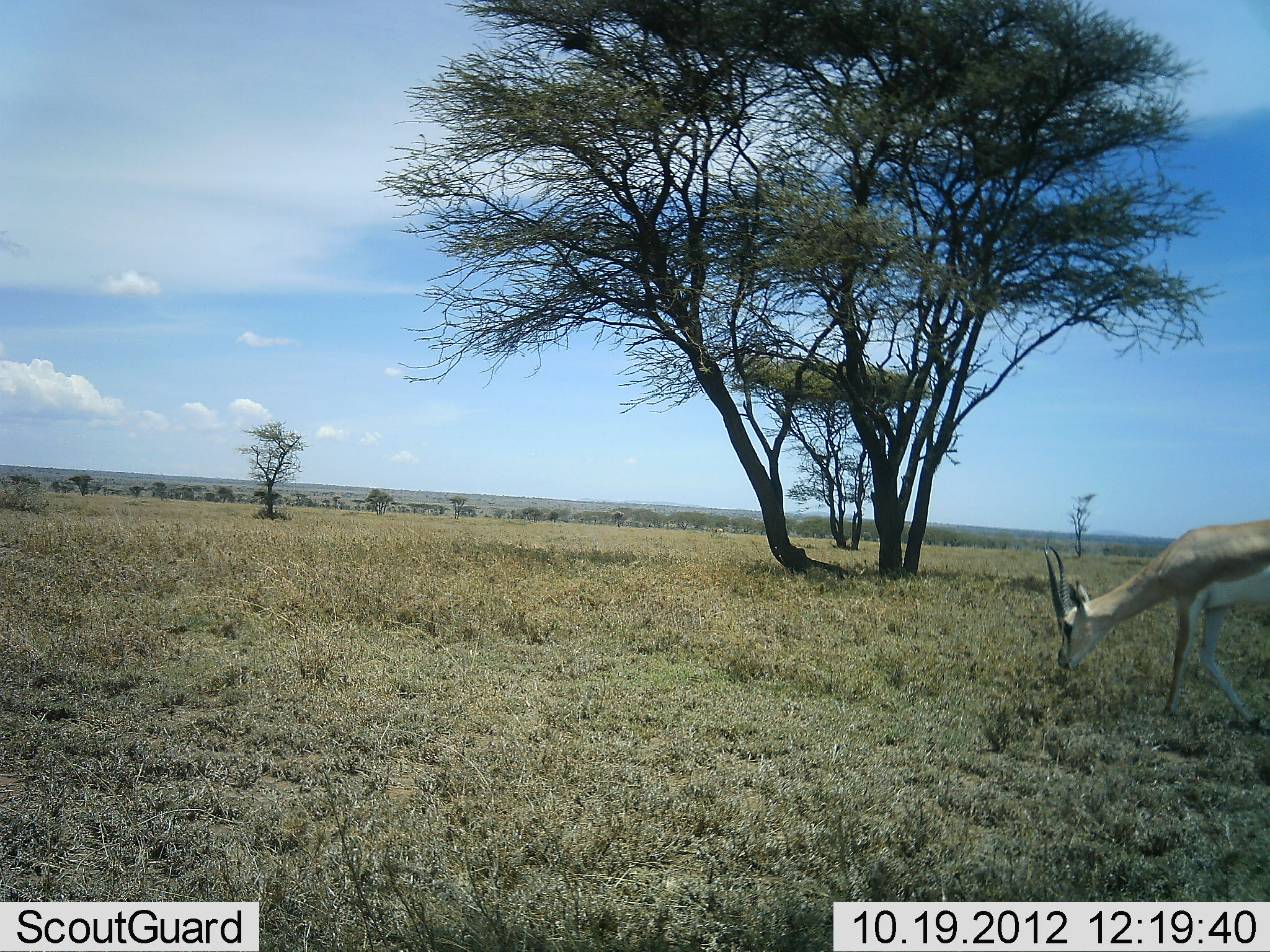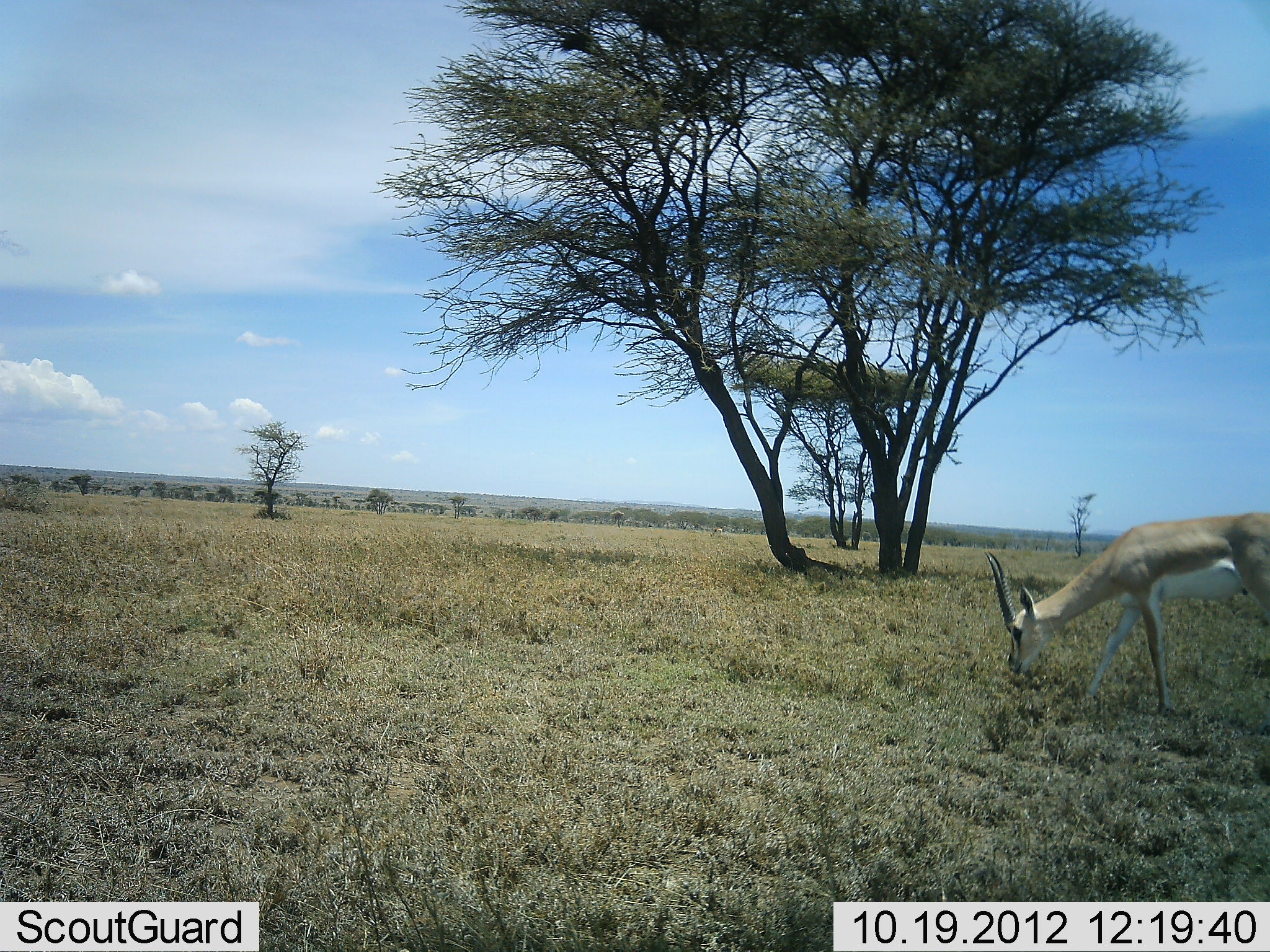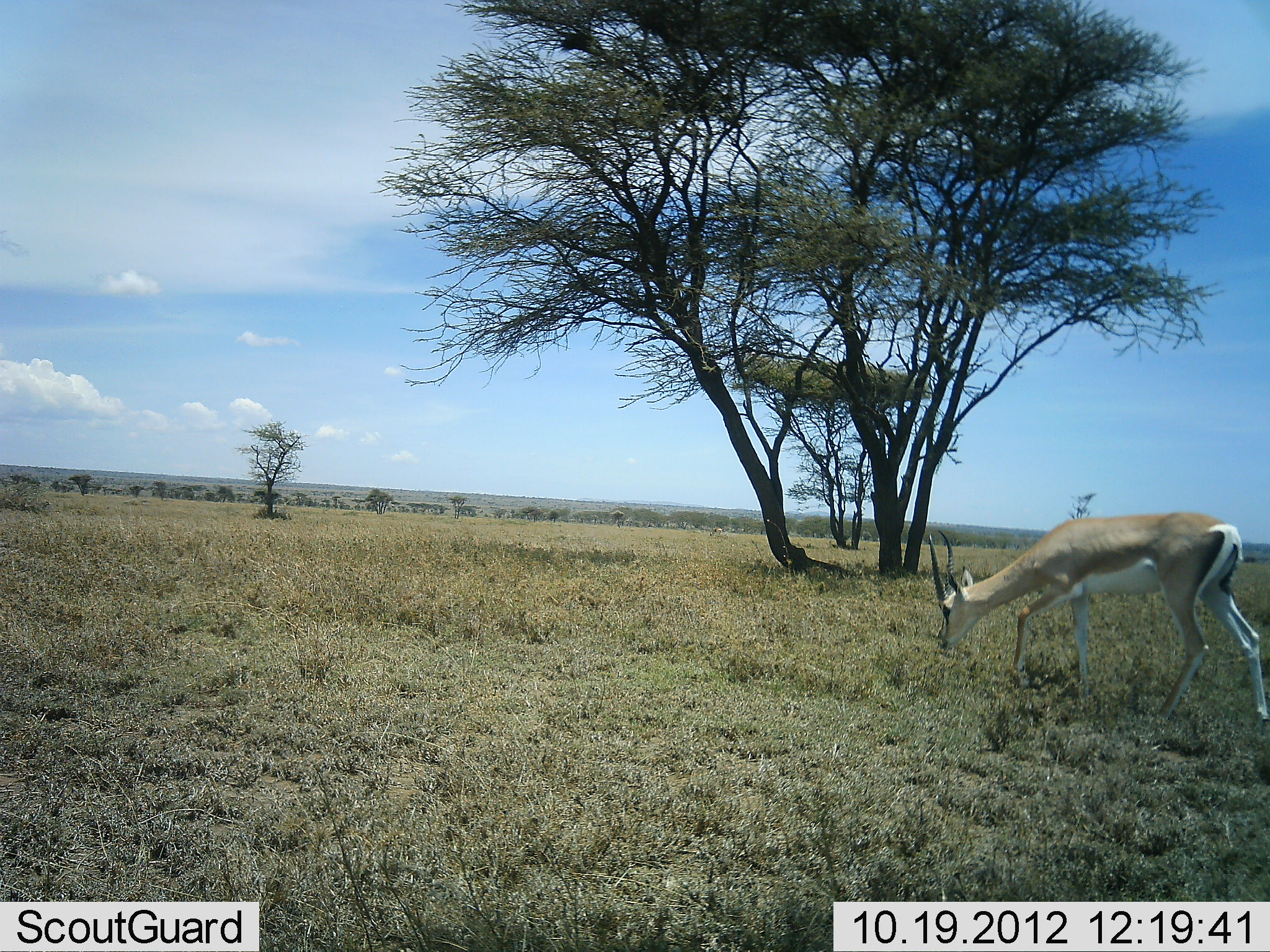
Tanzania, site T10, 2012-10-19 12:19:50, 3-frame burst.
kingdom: Animalia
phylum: Chordata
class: Mammalia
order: Artiodactyla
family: Bovidae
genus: Nanger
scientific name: Nanger granti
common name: grant's gazelle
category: gazellegrants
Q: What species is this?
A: Gazellegrants (grant's gazelle) (Nanger granti).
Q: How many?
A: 1.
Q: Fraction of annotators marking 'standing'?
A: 10%.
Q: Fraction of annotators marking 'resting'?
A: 0%.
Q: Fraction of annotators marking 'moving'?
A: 50%.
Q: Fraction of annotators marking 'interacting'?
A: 0%.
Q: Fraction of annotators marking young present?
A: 0%.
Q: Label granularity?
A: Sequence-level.